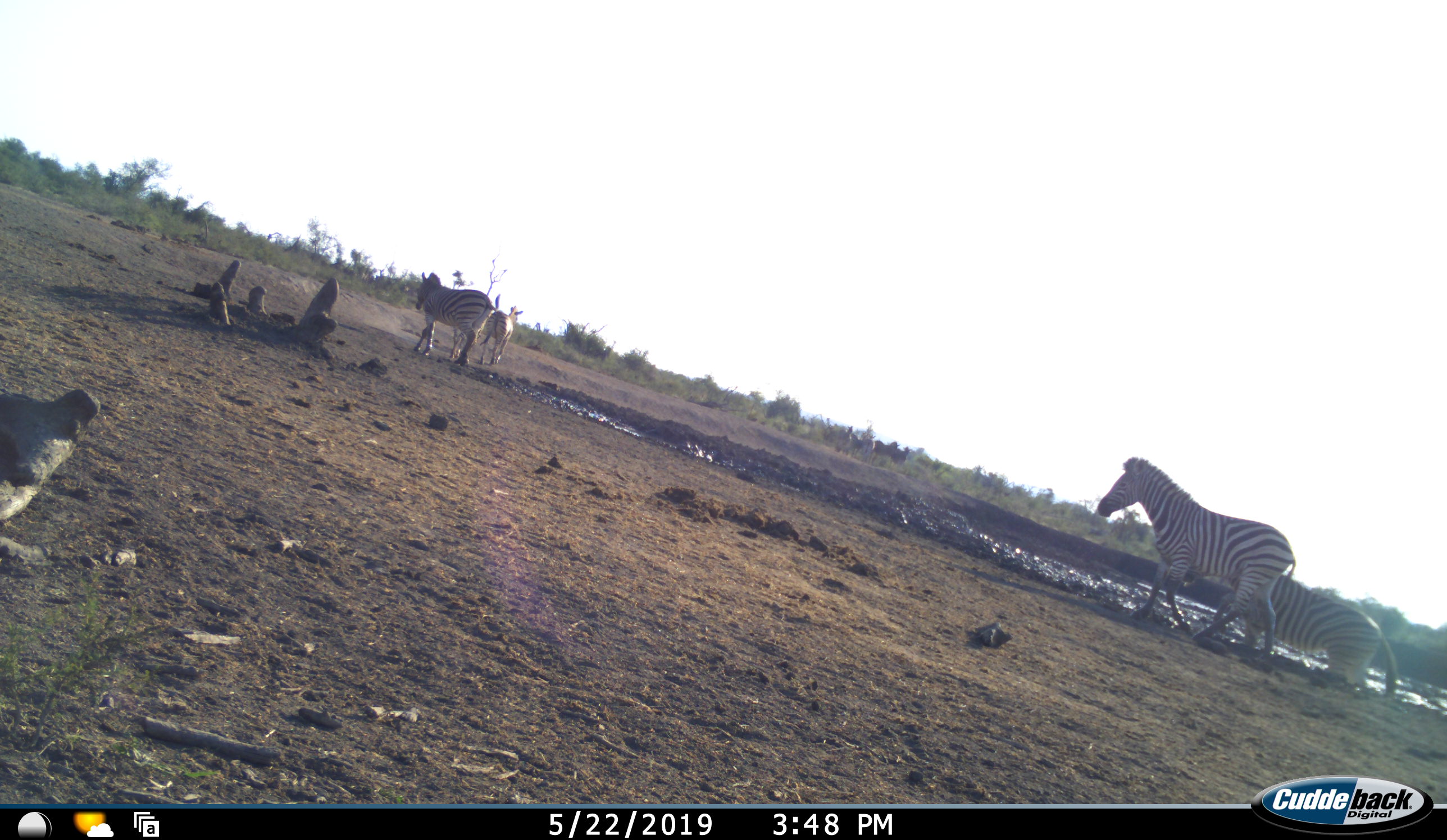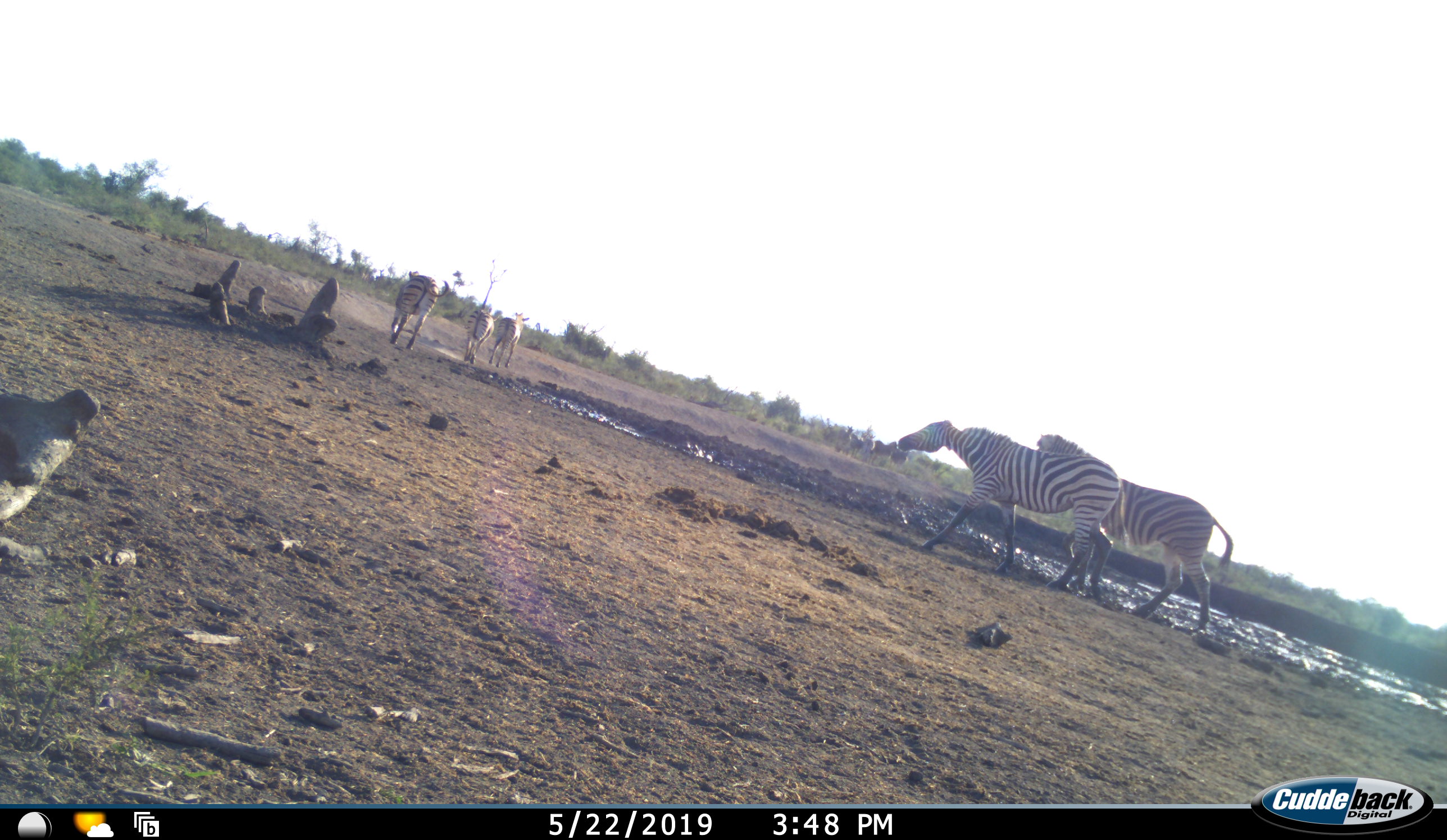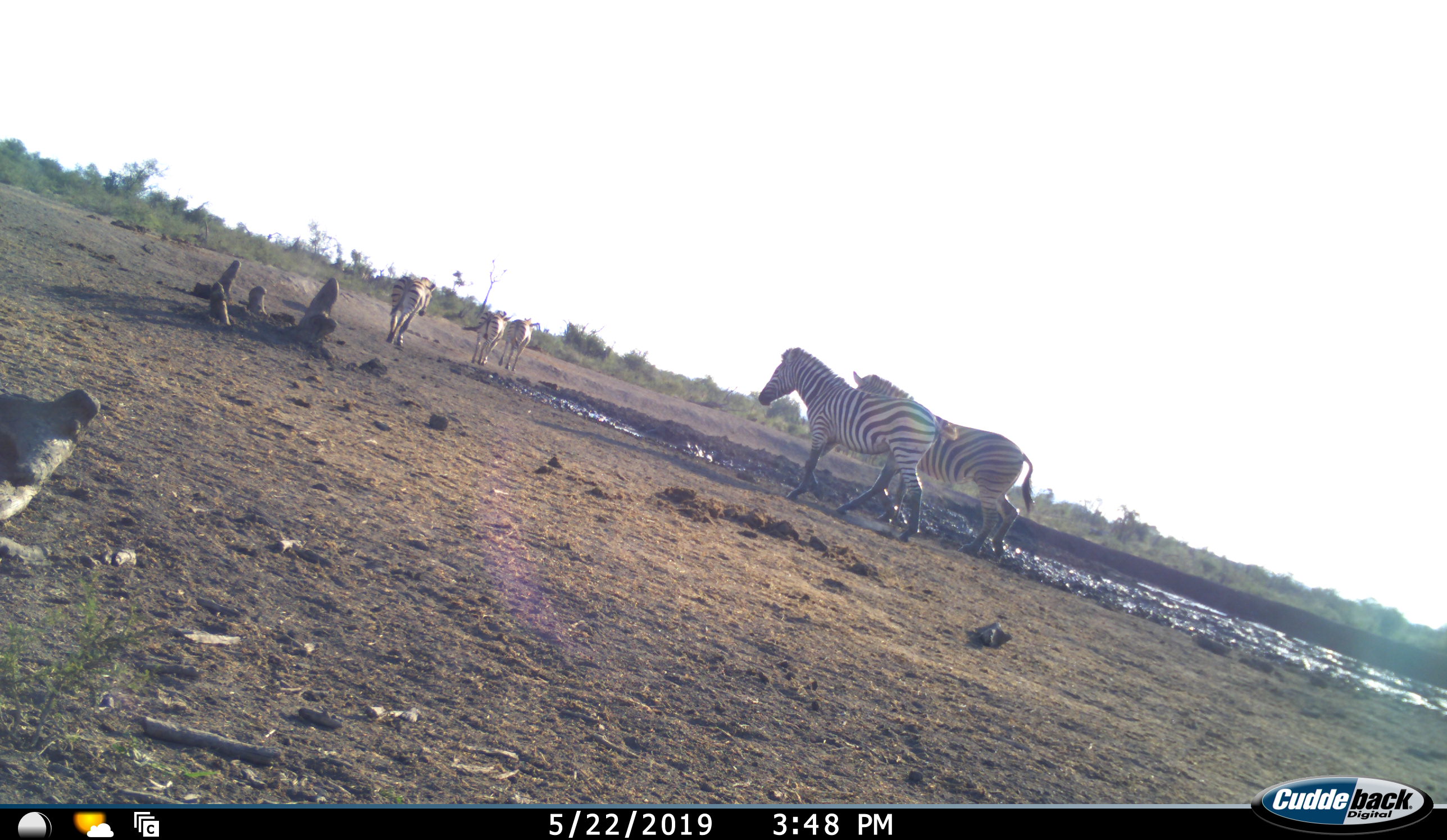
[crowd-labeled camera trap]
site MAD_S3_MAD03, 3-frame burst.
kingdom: Animalia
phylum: Chordata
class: Mammalia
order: Perissodactyla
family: Equidae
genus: Equus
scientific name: Equus quagga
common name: plains zebra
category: zebraplains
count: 5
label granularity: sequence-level